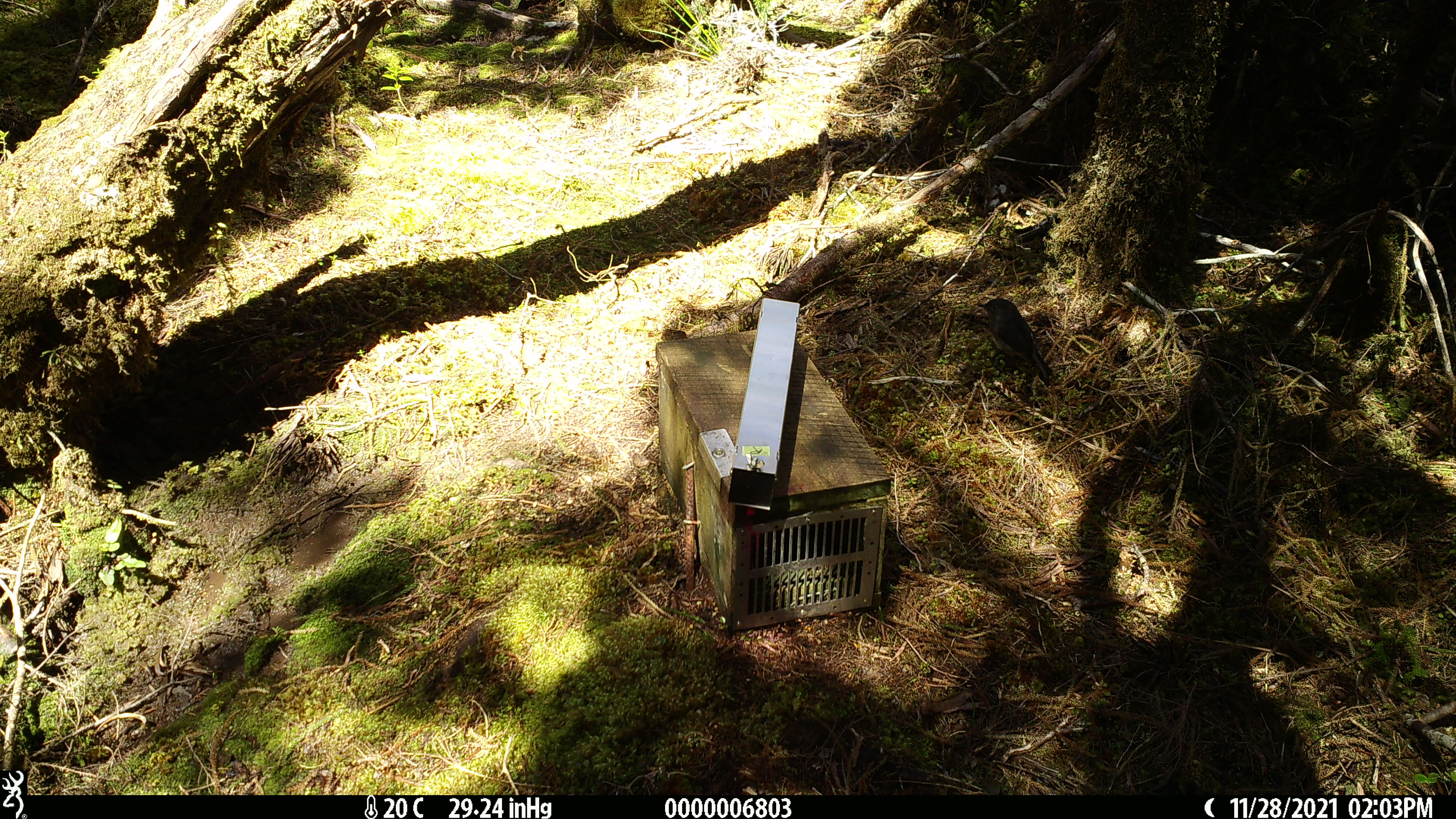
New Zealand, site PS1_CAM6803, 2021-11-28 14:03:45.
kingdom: Animalia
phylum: Chordata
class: Aves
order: Passeriformes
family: Petroicidae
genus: Petroica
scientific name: Petroica australis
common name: new zealand robin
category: robin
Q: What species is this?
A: Robin (new zealand robin) (Petroica australis).